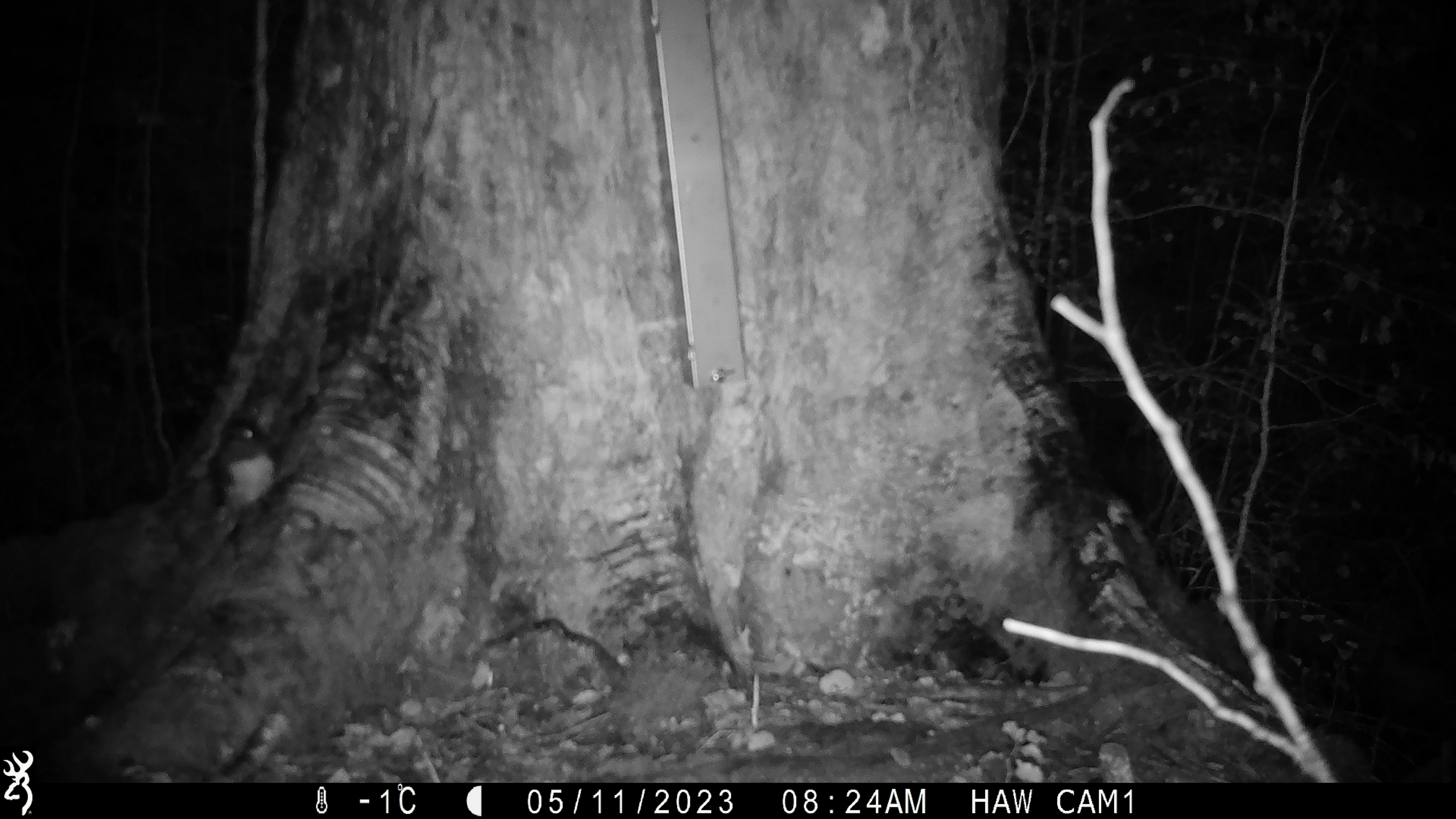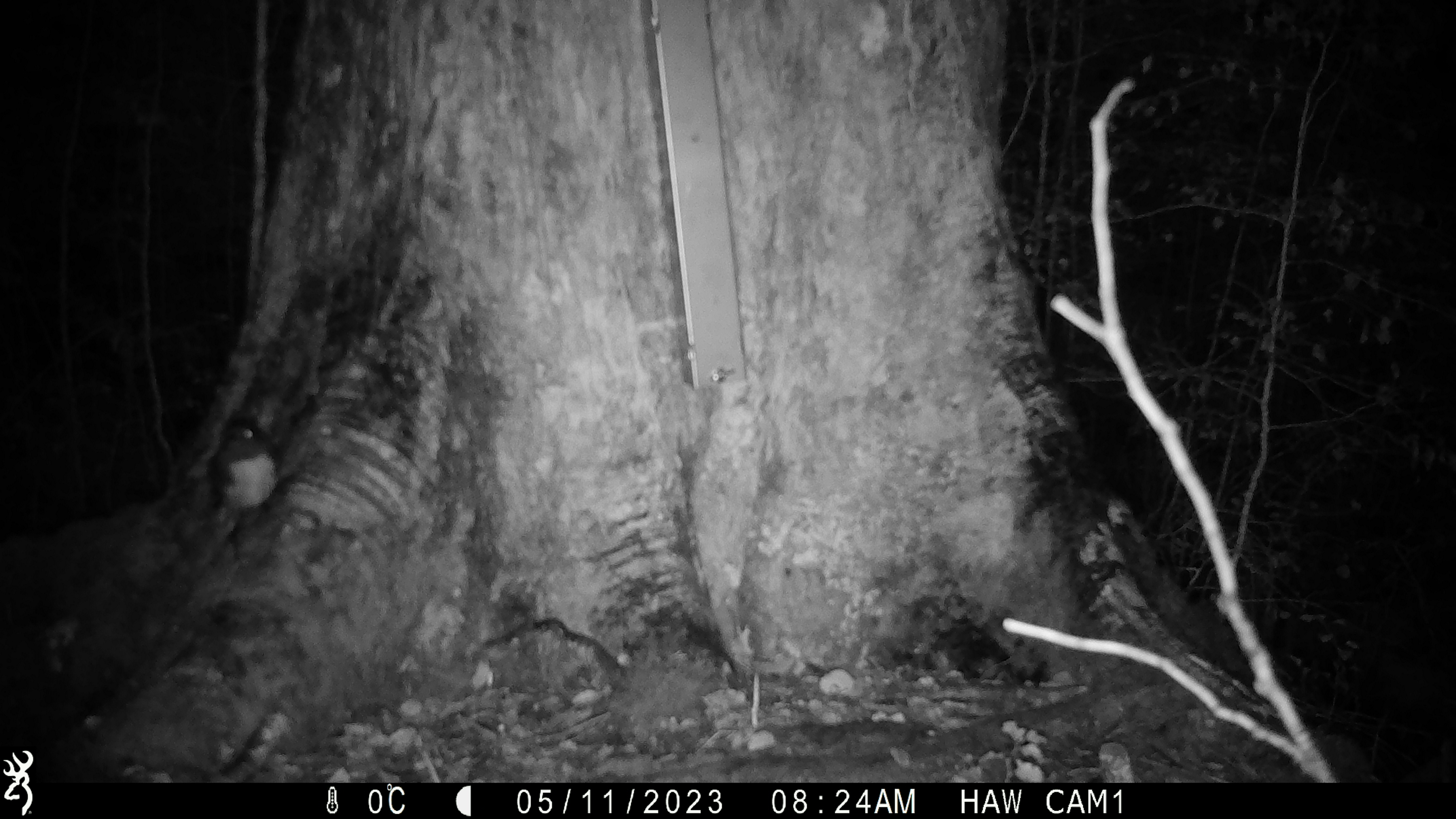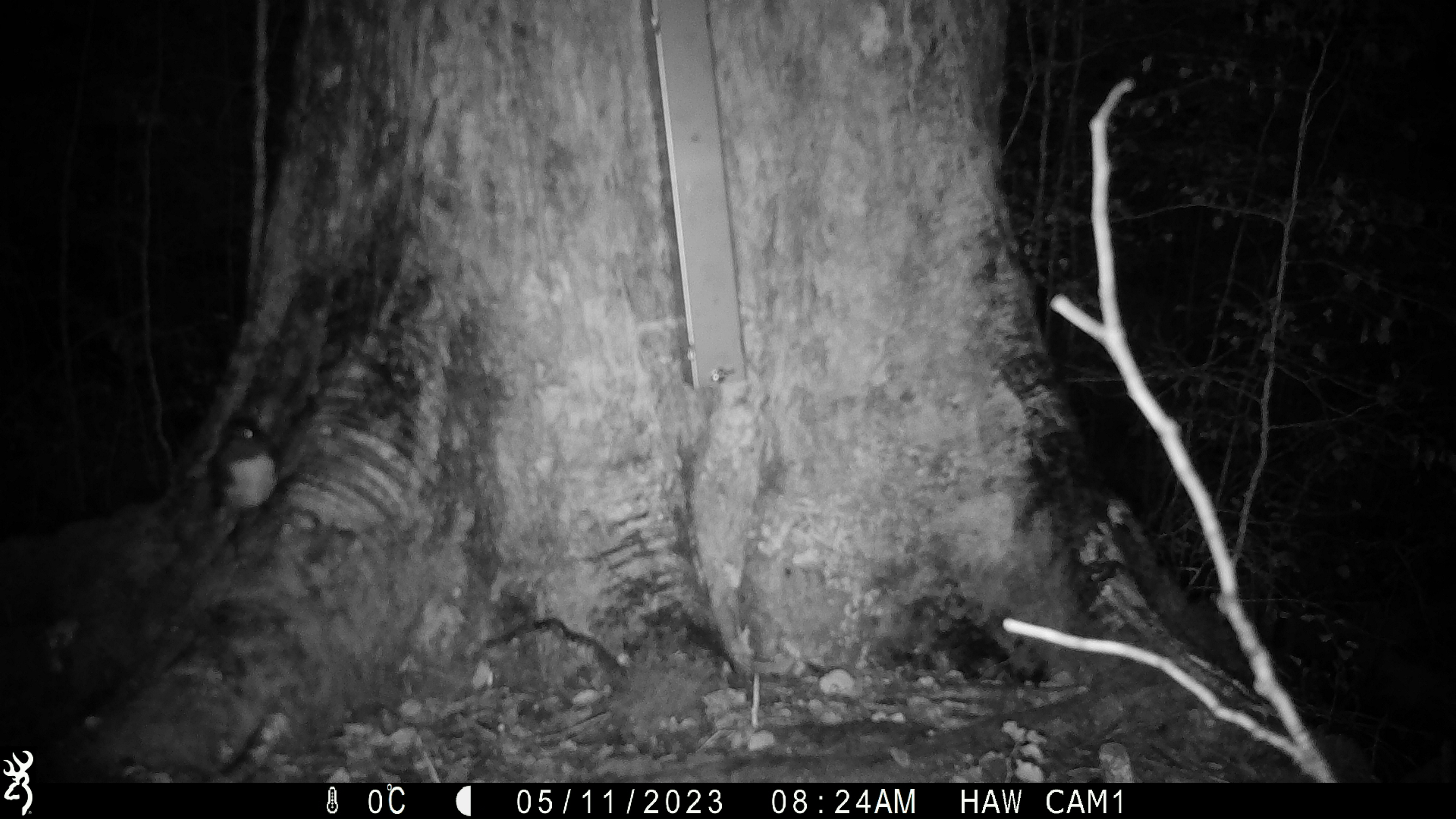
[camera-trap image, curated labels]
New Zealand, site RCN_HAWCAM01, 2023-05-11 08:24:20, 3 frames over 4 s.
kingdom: Animalia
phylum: Chordata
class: Aves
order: Passeriformes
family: Petroicidae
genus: Petroica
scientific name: Petroica australis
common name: new zealand robin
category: robin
Robin (new zealand robin) (Petroica australis).